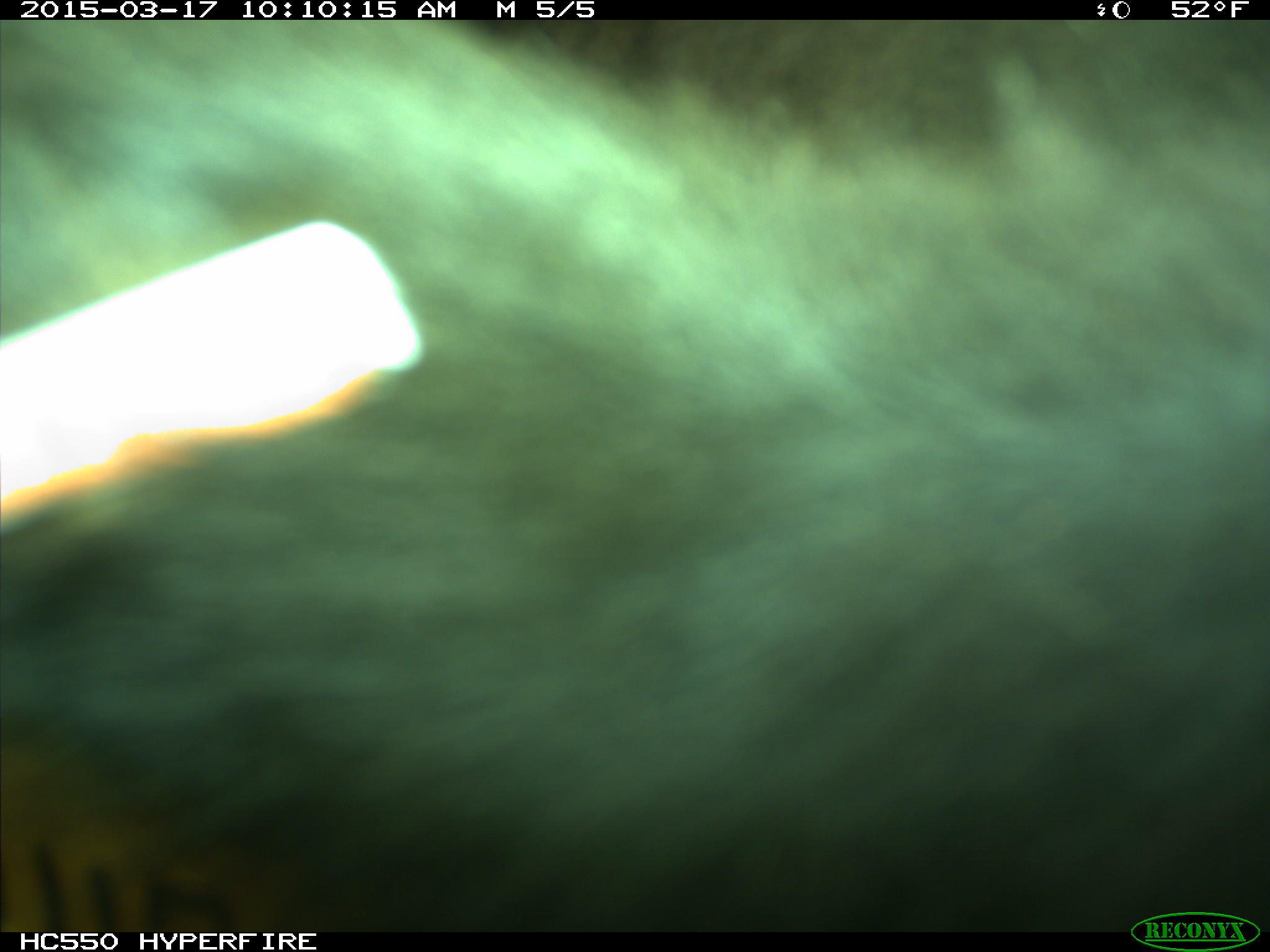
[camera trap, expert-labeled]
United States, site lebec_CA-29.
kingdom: Animalia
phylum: Chordata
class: Mammalia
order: Artiodactyla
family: Bovidae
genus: Bos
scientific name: Bos taurus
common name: domestic cow